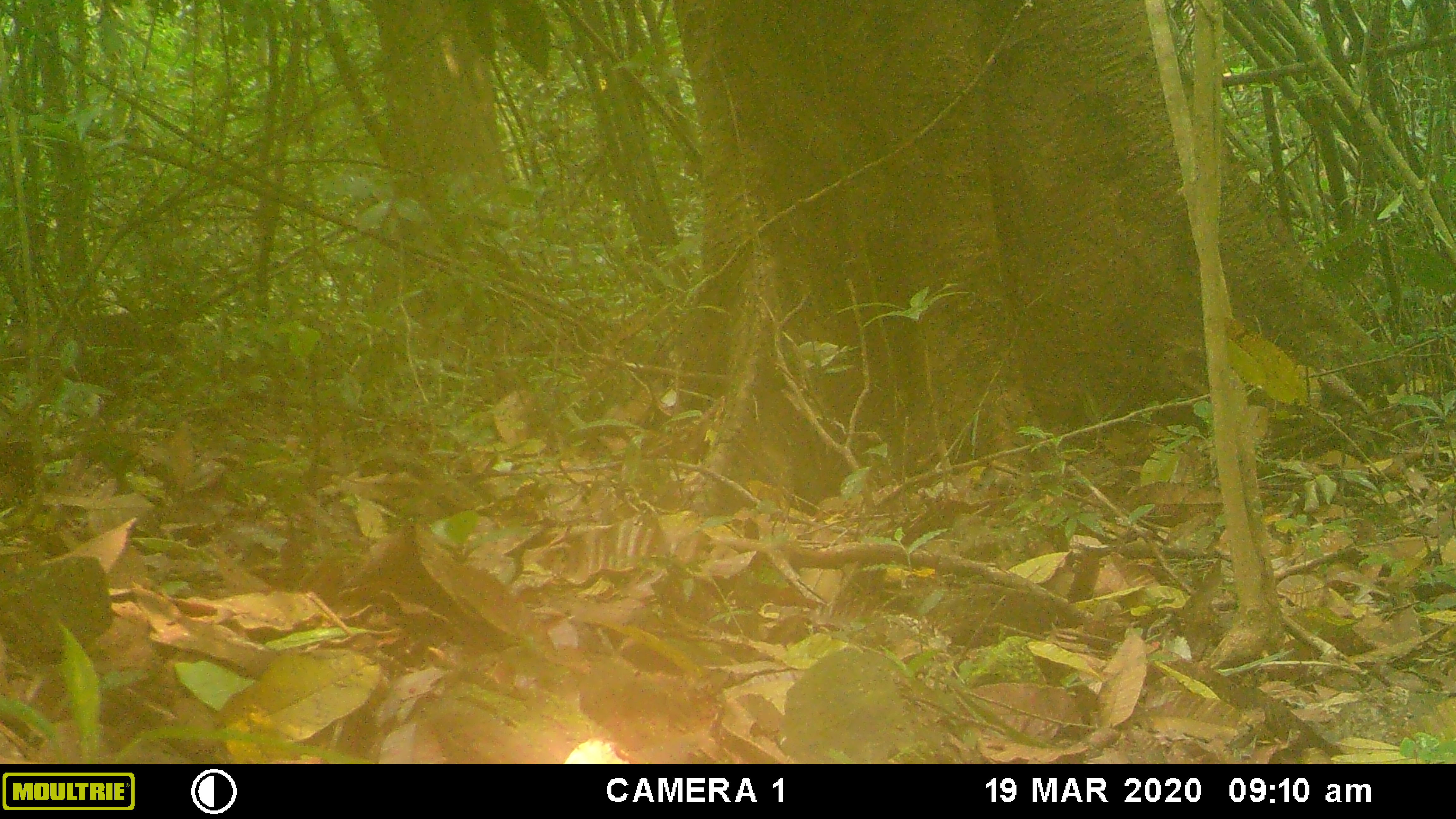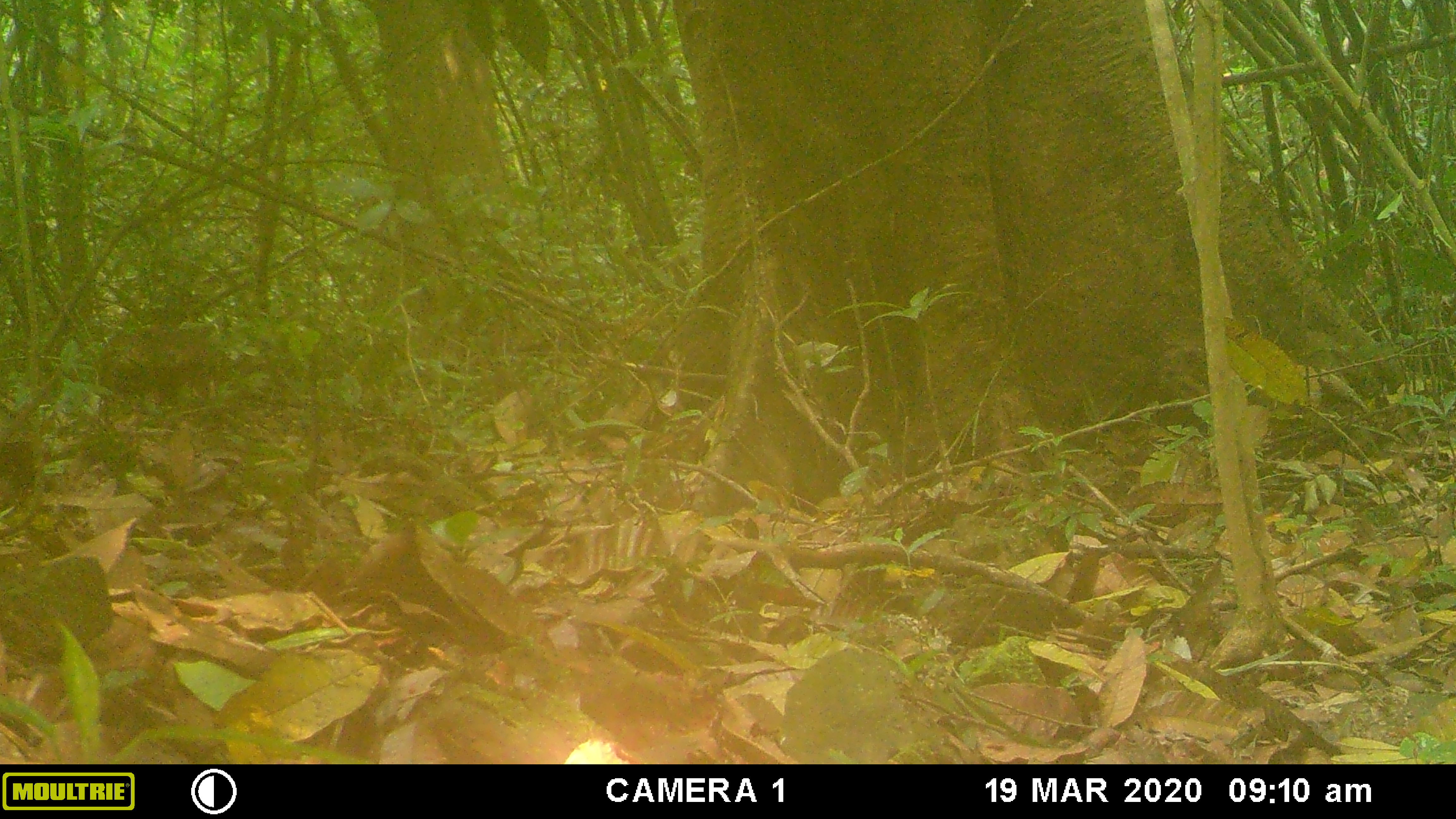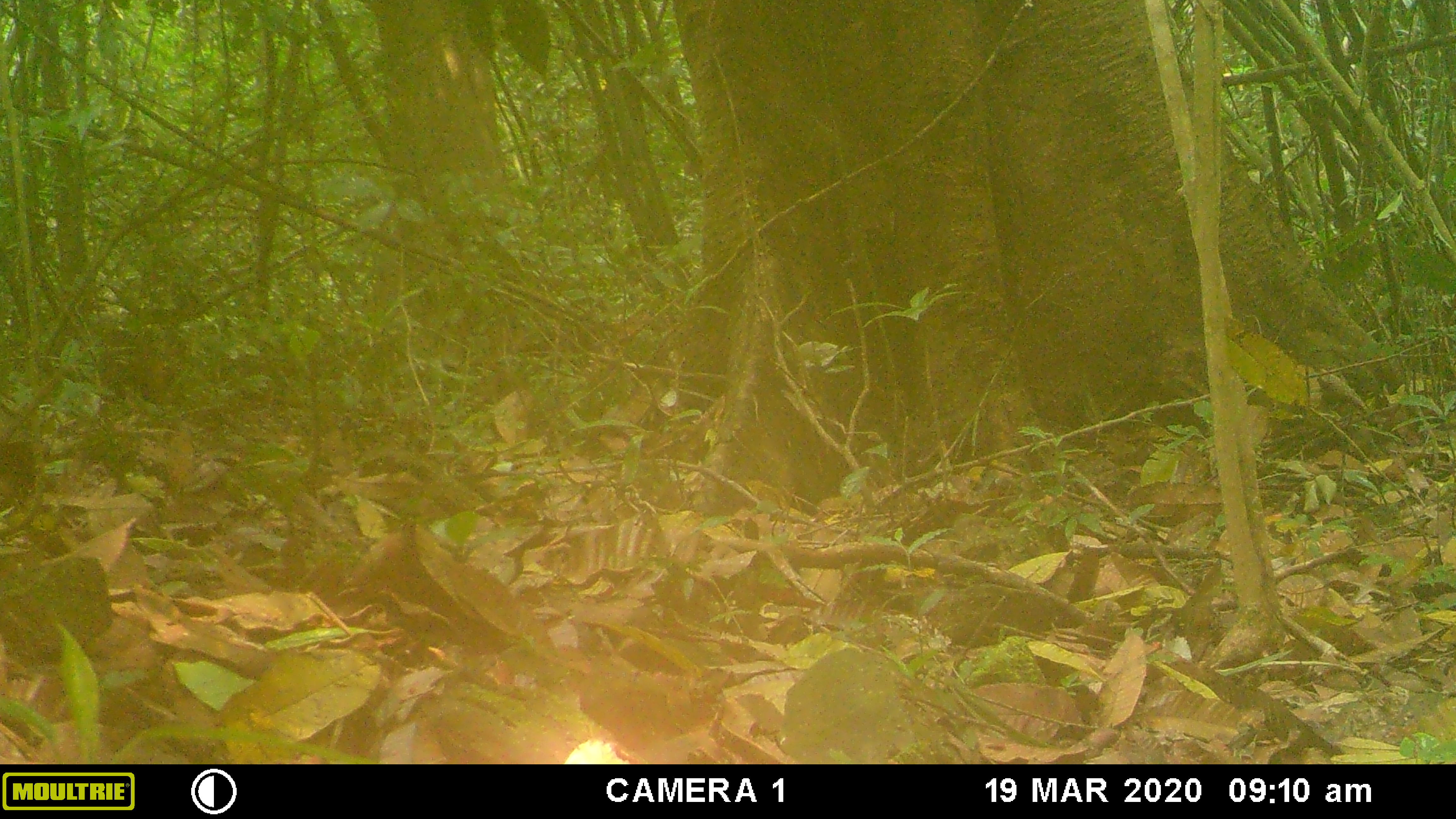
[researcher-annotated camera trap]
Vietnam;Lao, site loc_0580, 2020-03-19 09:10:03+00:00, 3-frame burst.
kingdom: Animalia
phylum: Chordata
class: Mammalia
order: Primates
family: Cercopithecidae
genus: Macaca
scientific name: Macaca arctoides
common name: stump-tailed macaque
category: stump tailed macaque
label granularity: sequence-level